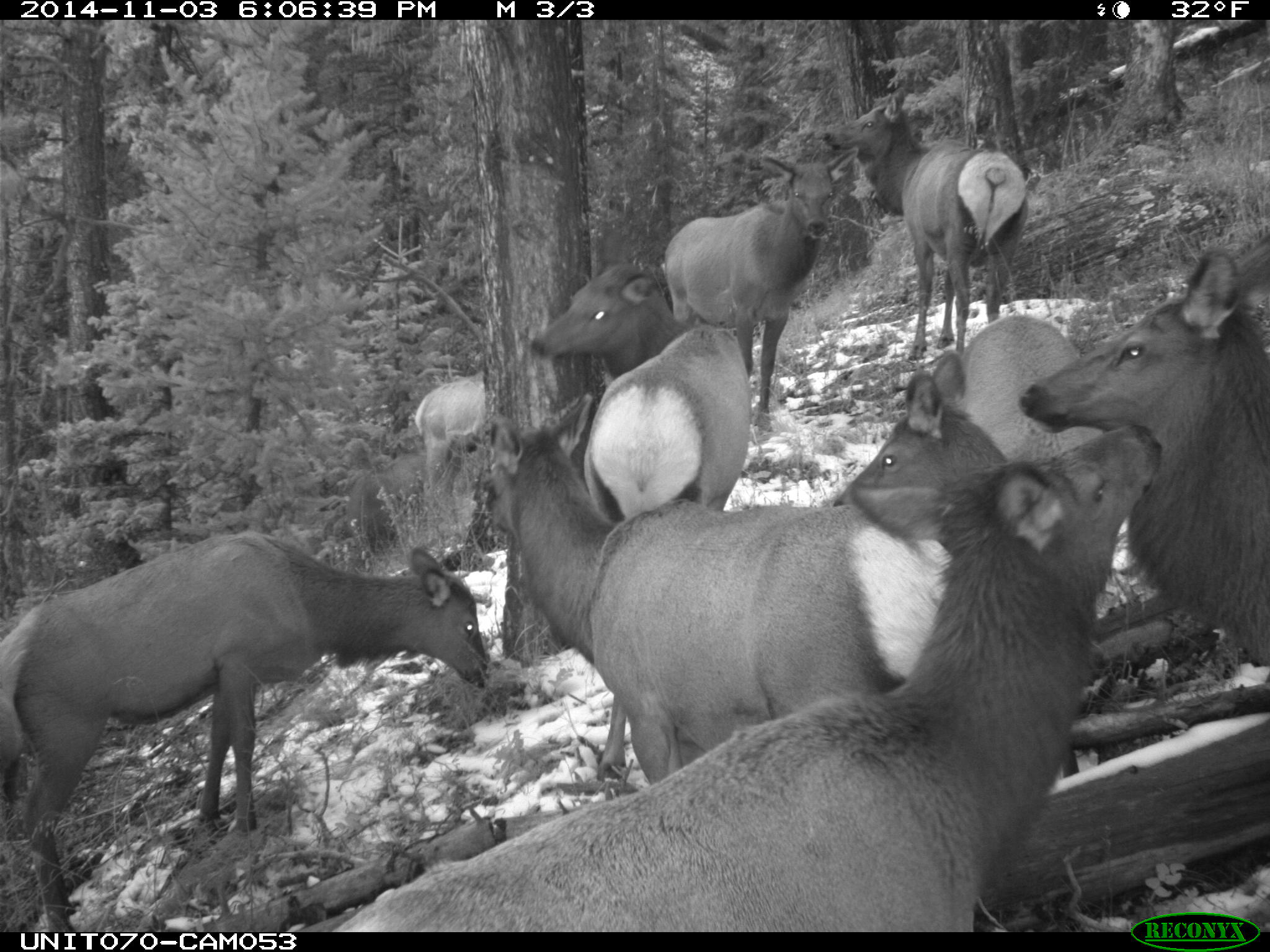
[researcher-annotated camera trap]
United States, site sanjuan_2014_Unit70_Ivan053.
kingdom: Animalia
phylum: Chordata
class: Mammalia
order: Artiodactyla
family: Cervidae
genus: Cervus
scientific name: Cervus elaphus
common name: red deer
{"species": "Cervus elaphus (red deer)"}